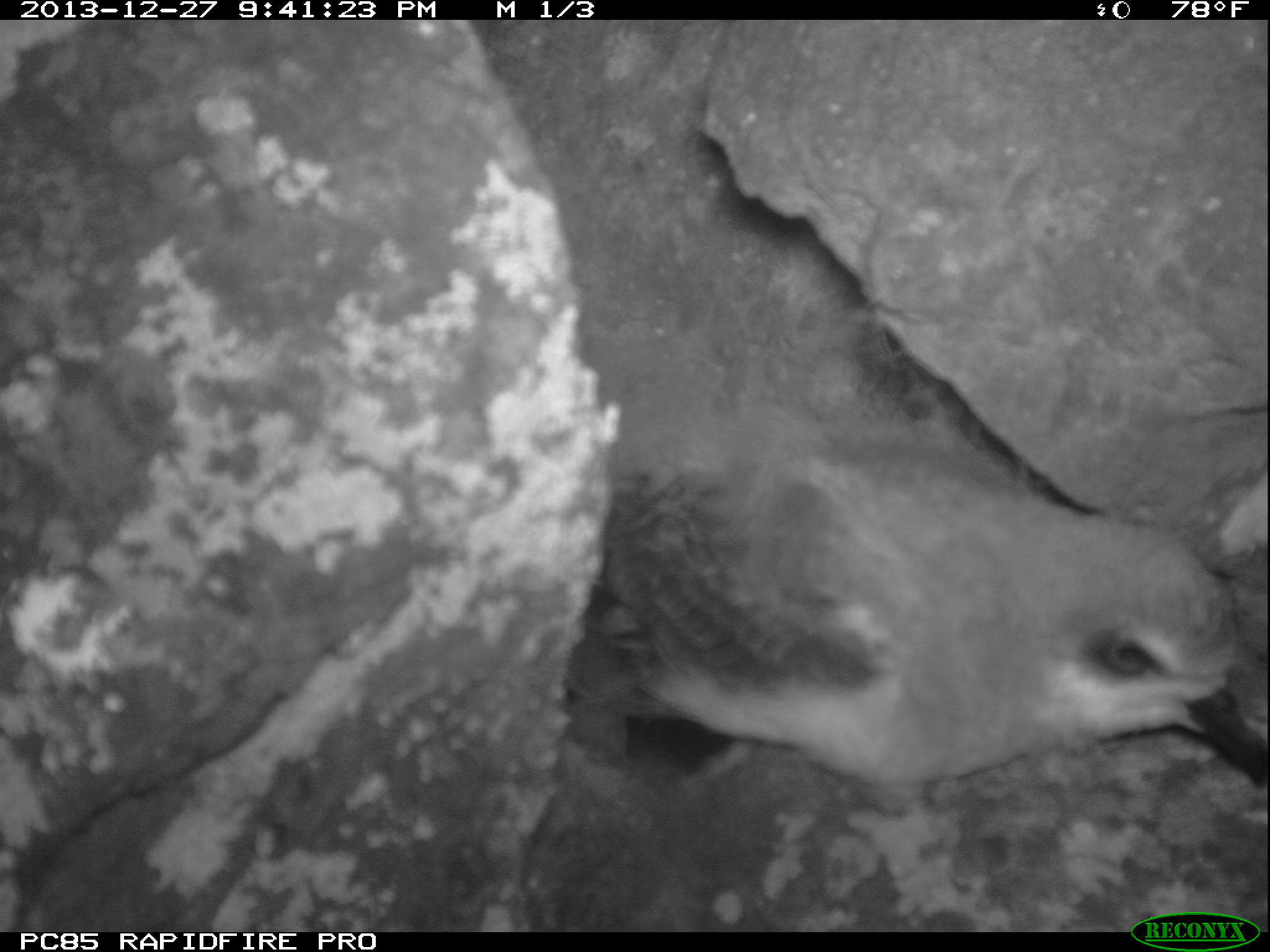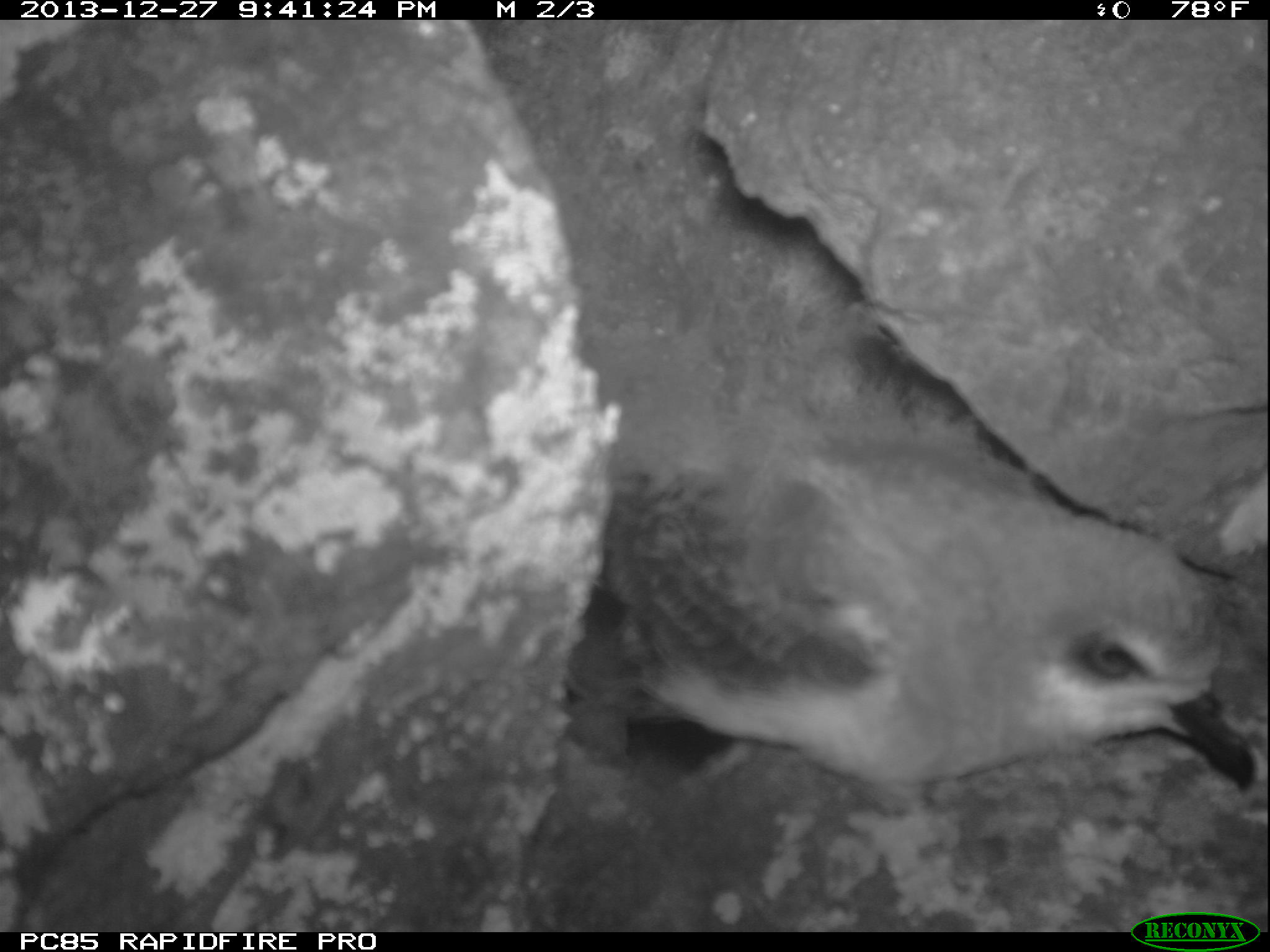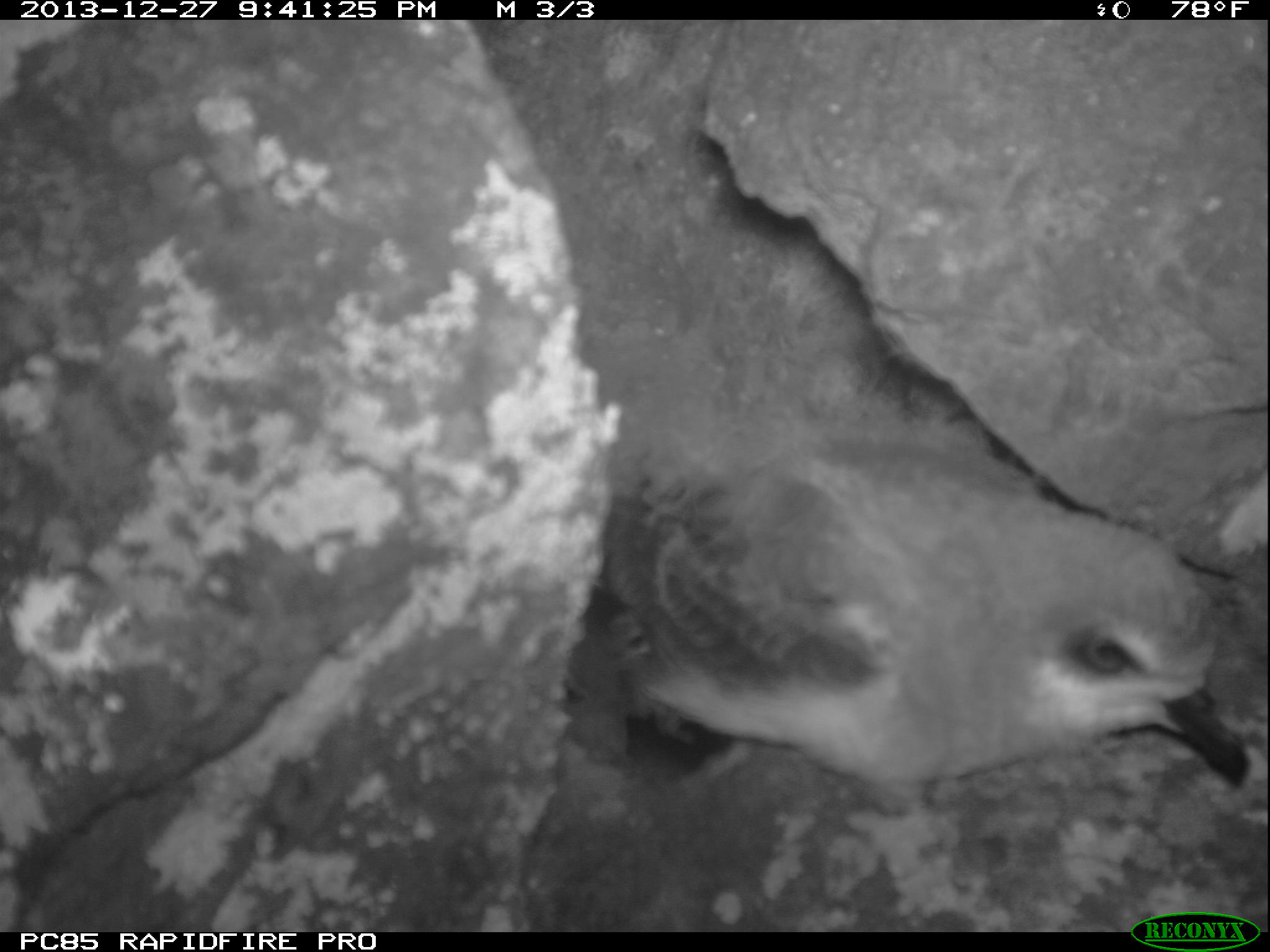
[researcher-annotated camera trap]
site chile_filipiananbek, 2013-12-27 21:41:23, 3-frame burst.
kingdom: Animalia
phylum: Chordata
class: Aves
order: Procellariiformes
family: Procellariidae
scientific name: Procellariidae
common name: petrel chick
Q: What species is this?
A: Petrel chick (Procellariidae).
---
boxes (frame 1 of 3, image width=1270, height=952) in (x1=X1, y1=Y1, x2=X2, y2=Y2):
petrel chick: (x1=566, y1=436, x2=1270, y2=855)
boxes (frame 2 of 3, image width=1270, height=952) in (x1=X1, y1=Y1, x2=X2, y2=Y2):
petrel chick: (x1=573, y1=415, x2=1270, y2=817)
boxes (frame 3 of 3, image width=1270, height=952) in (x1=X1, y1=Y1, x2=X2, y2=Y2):
petrel chick: (x1=564, y1=439, x2=1270, y2=825)